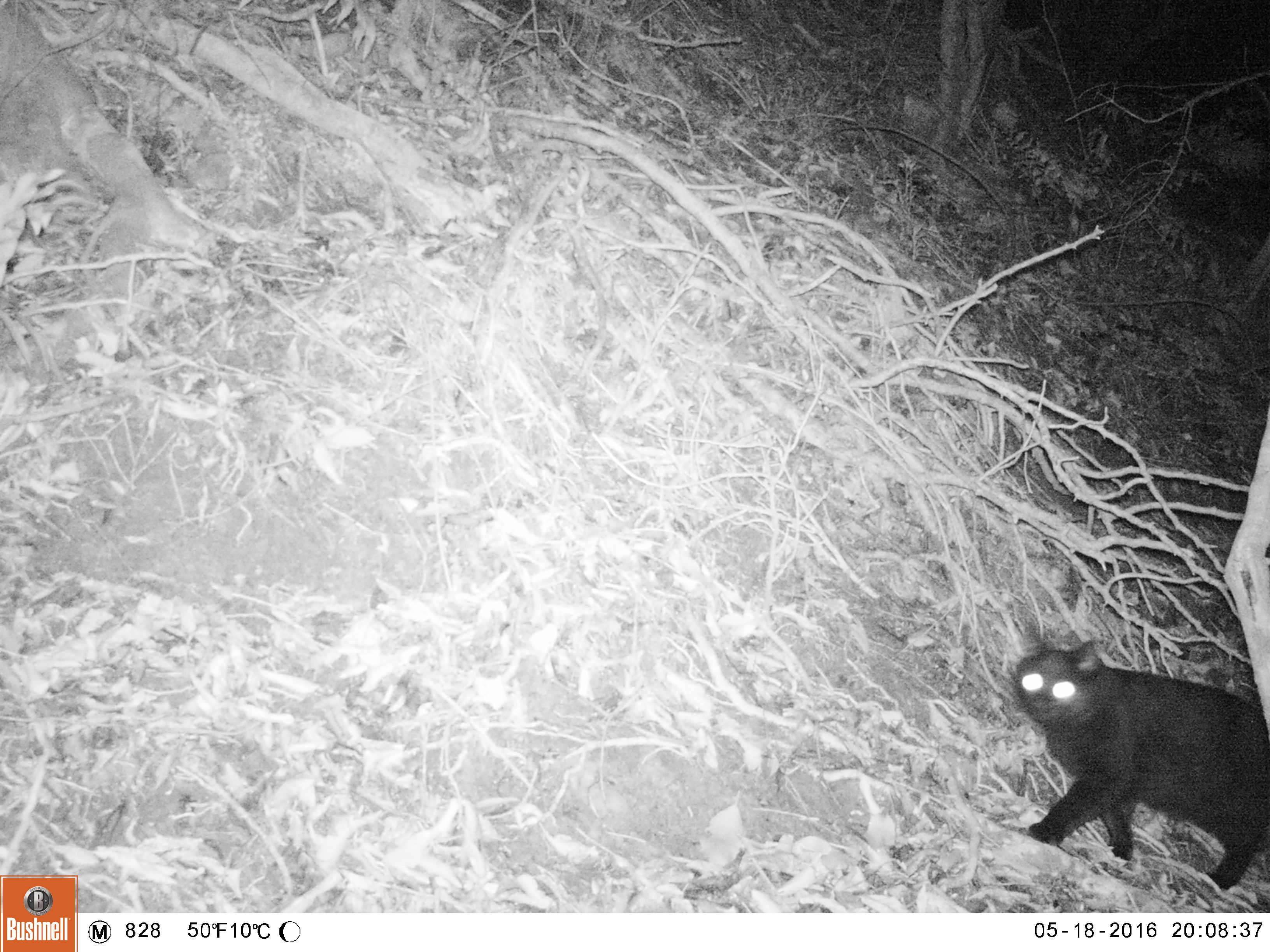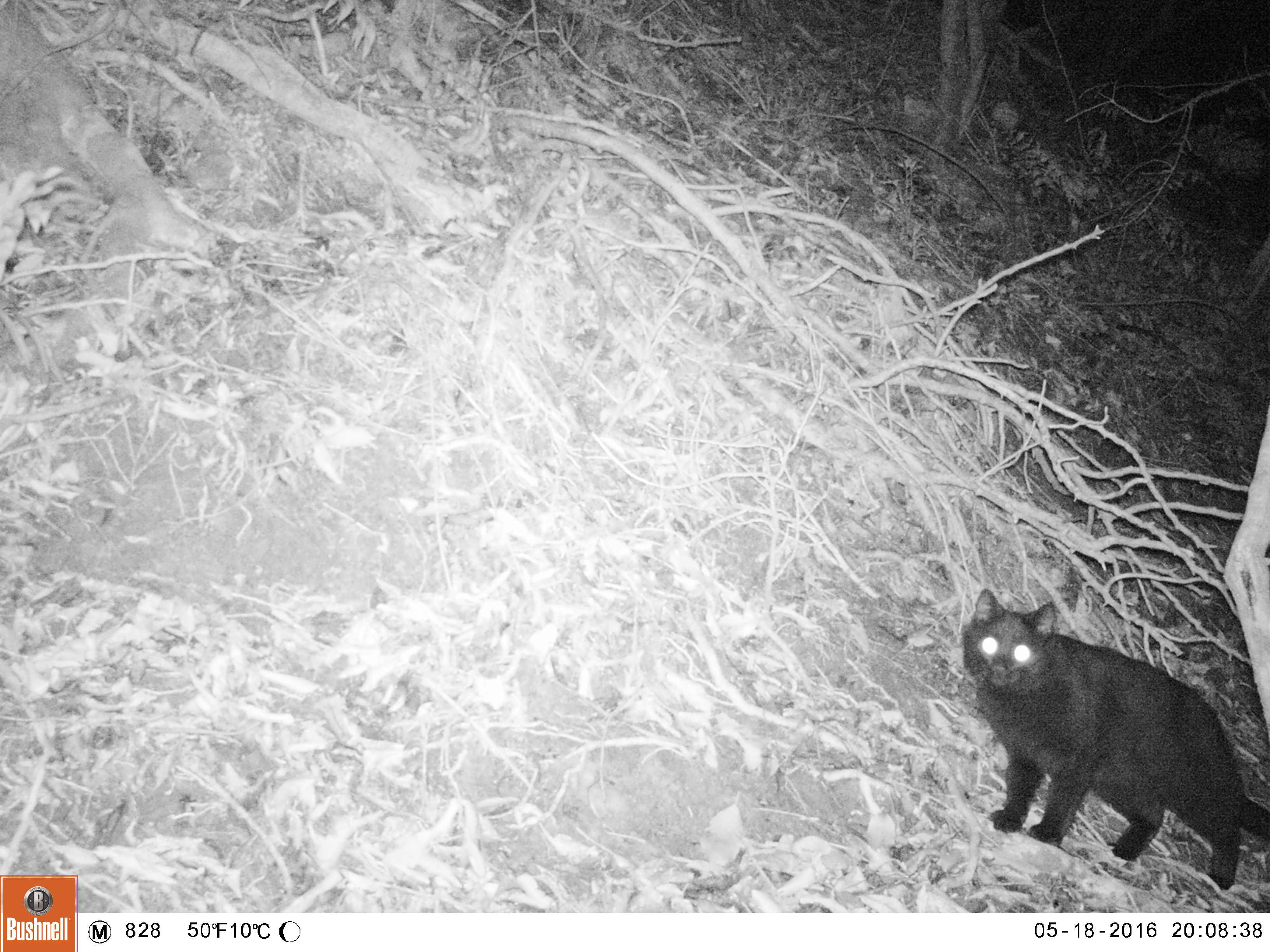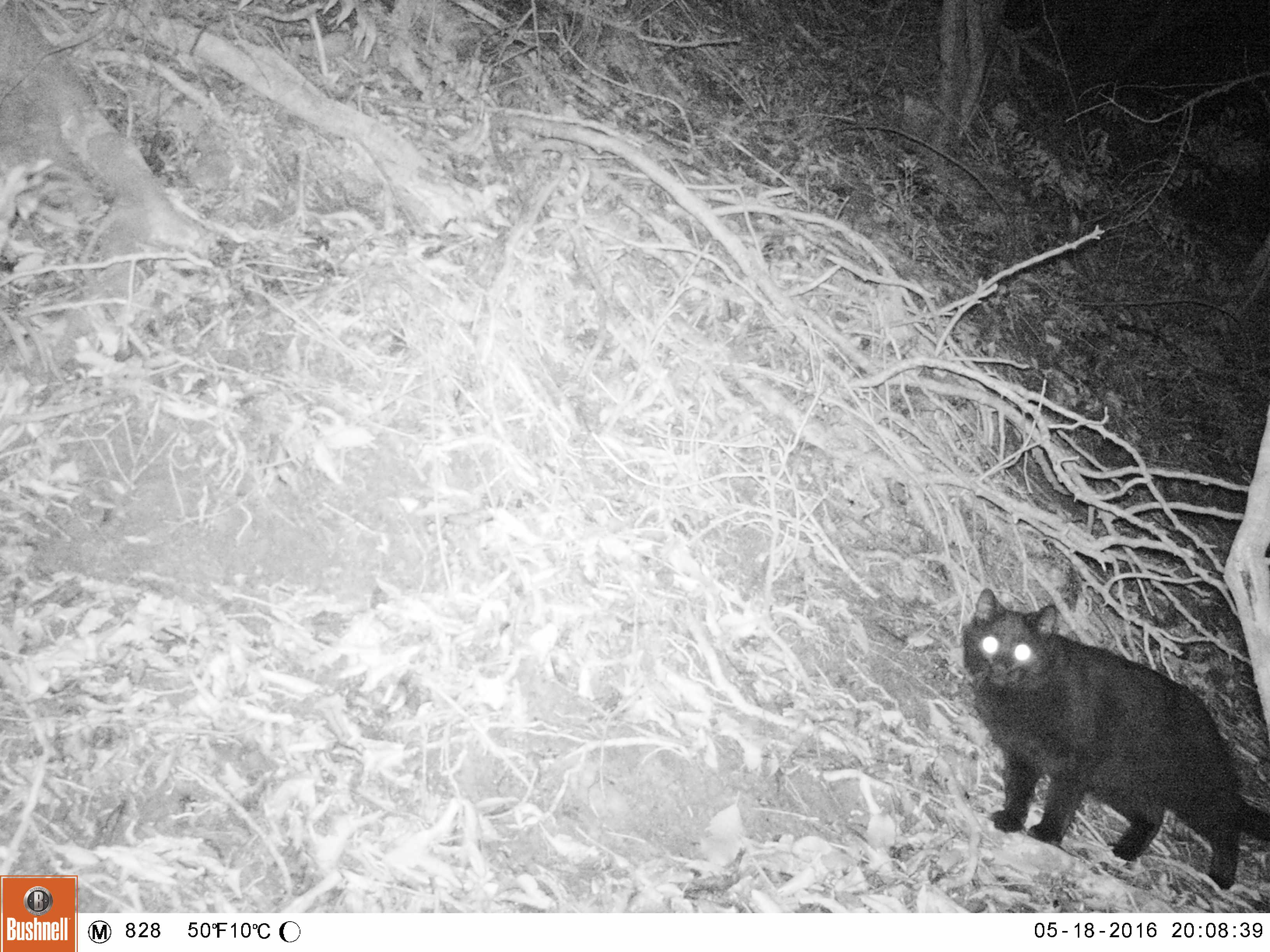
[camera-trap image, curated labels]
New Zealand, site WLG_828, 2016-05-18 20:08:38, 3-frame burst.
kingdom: Animalia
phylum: Chordata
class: Mammalia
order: Carnivora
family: Felidae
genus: Felis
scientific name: Felis catus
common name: domestic cat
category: cat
Cat (domestic cat) (Felis catus).